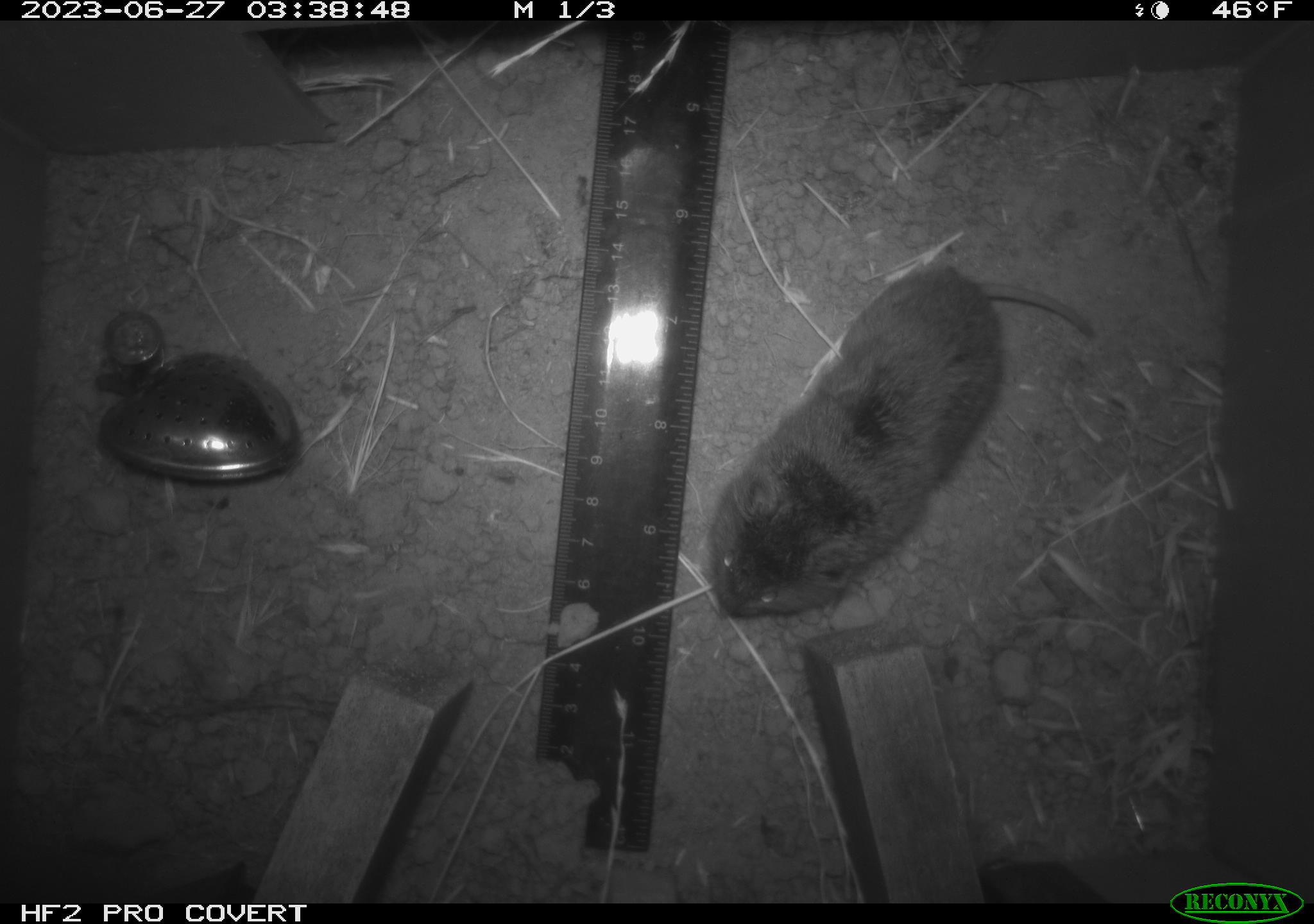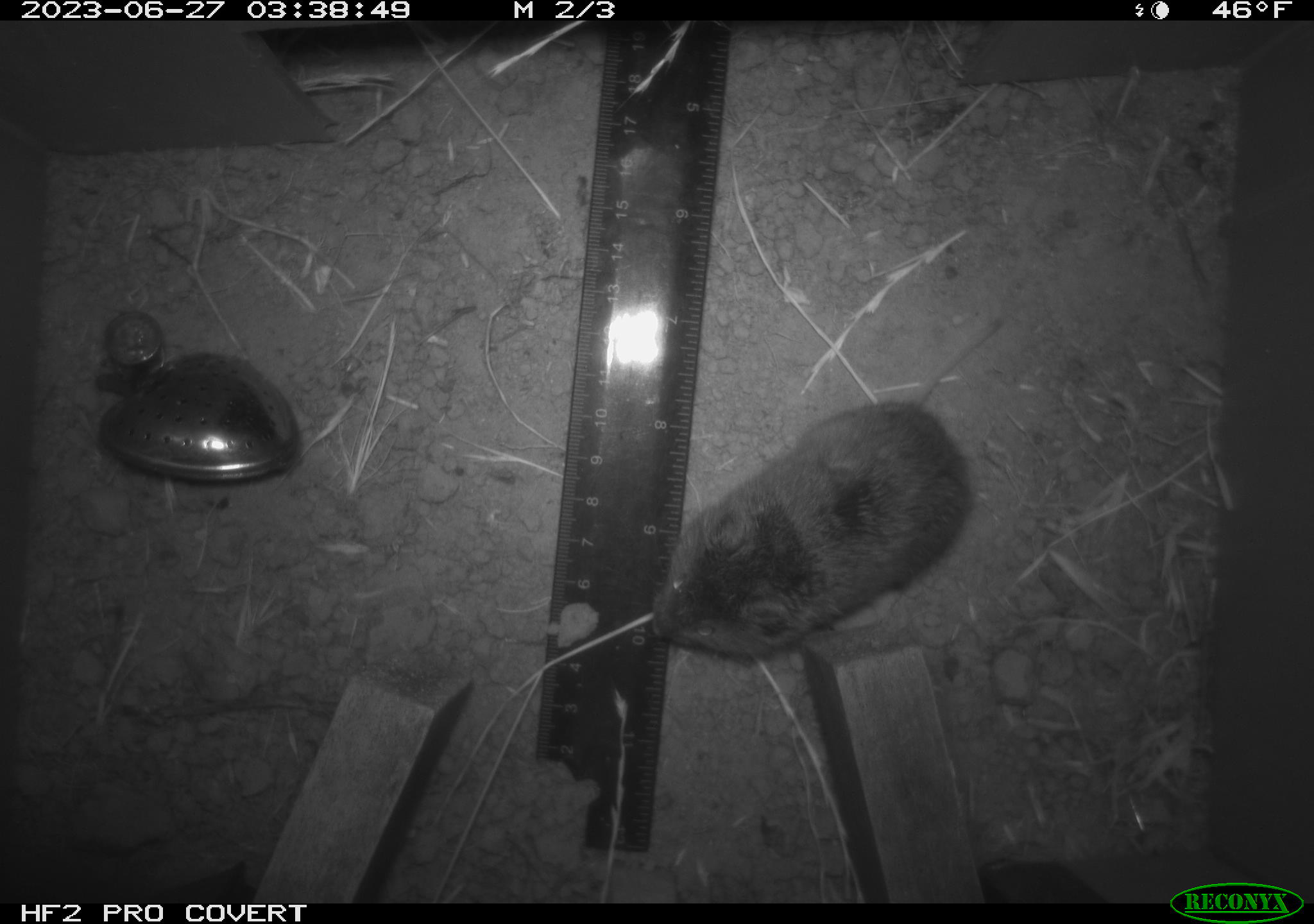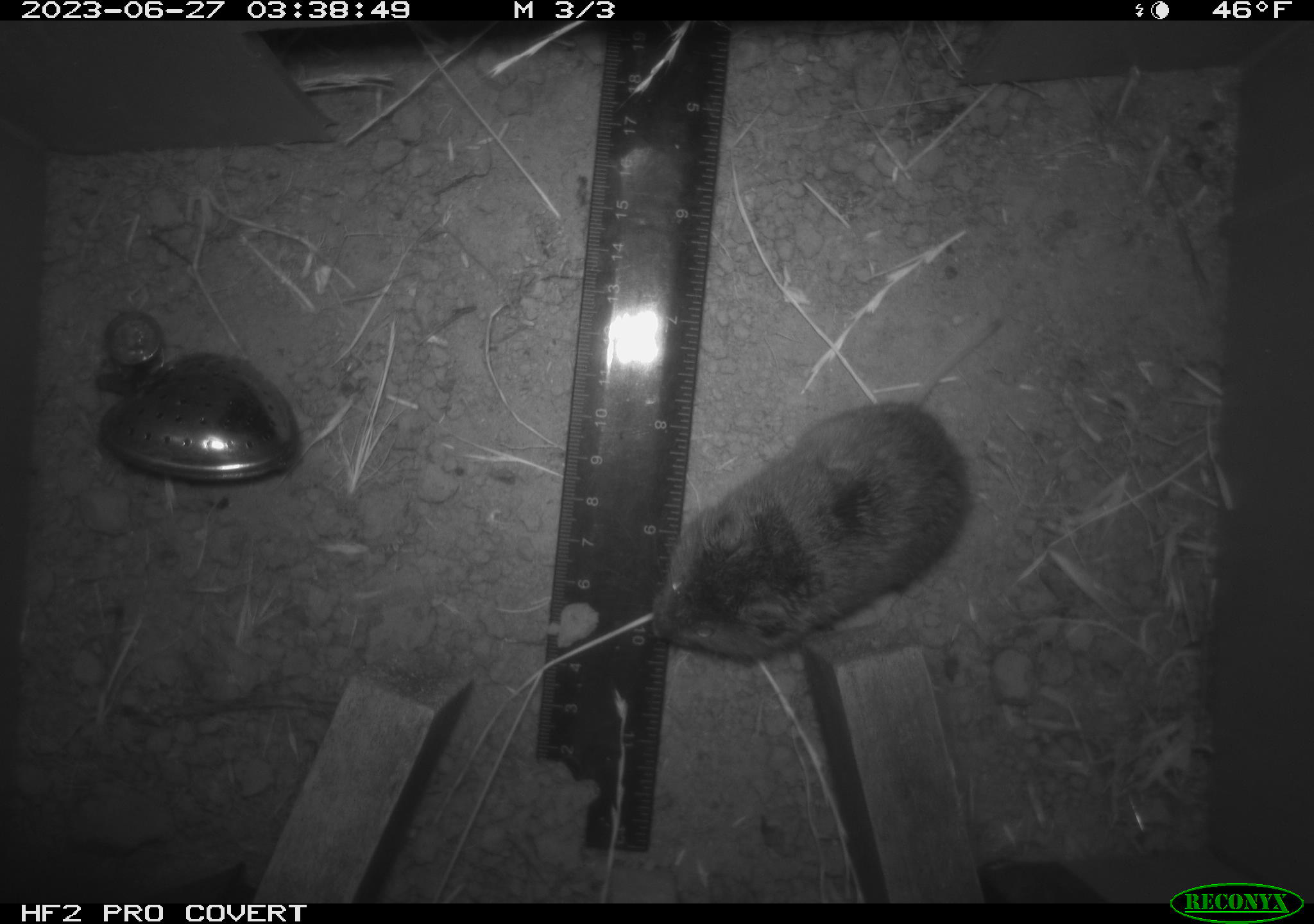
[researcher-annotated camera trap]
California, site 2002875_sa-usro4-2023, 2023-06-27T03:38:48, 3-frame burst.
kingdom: Animalia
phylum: Chordata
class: Mammalia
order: Rodentia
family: Cricetidae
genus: Microtus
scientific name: Microtus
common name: meadow vole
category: microtus species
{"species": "microtus species (meadow vole) (Microtus)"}